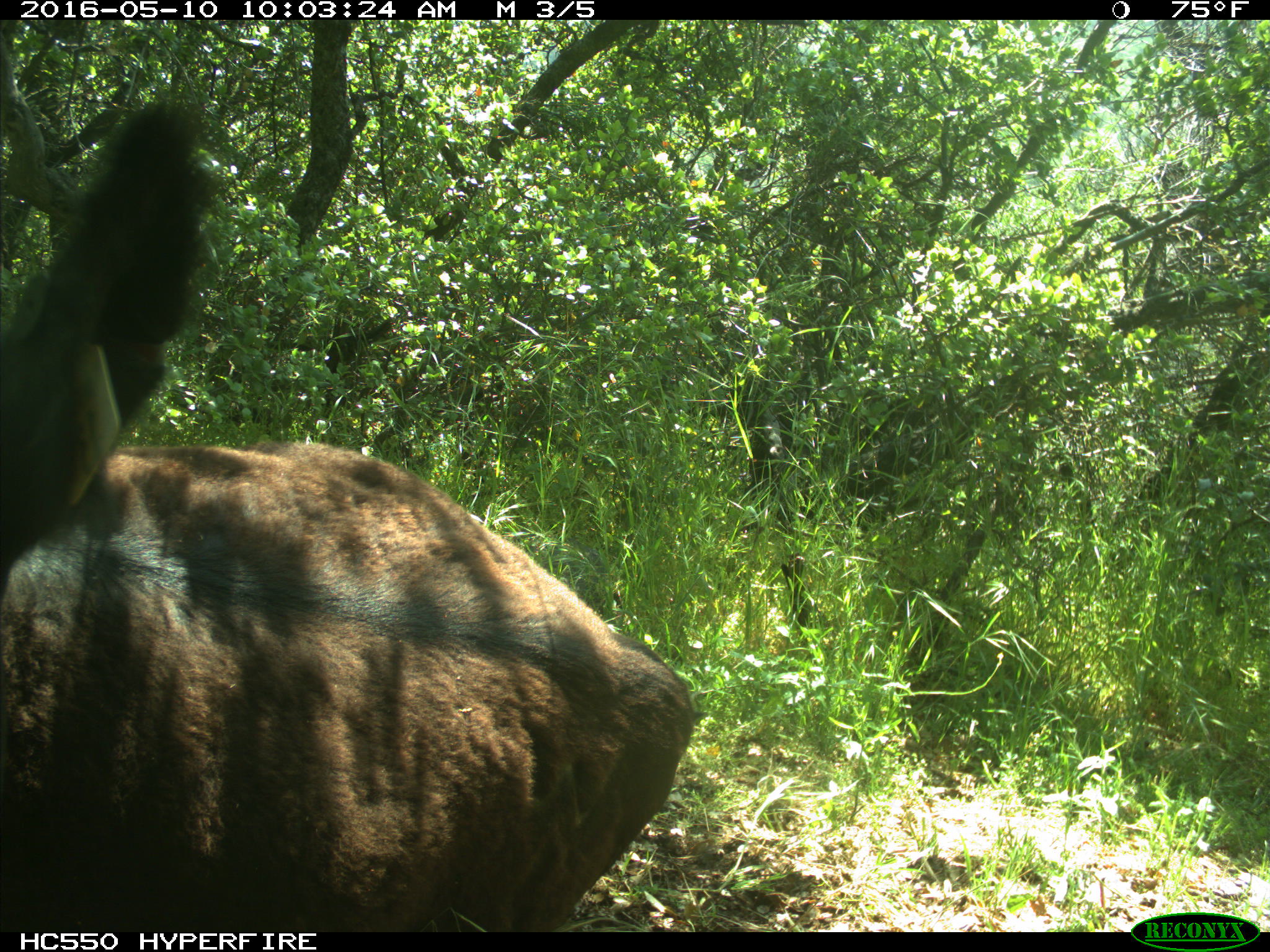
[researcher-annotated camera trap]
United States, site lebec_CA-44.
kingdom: Animalia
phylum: Chordata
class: Mammalia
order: Artiodactyla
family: Bovidae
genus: Bos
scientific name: Bos taurus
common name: domestic cow